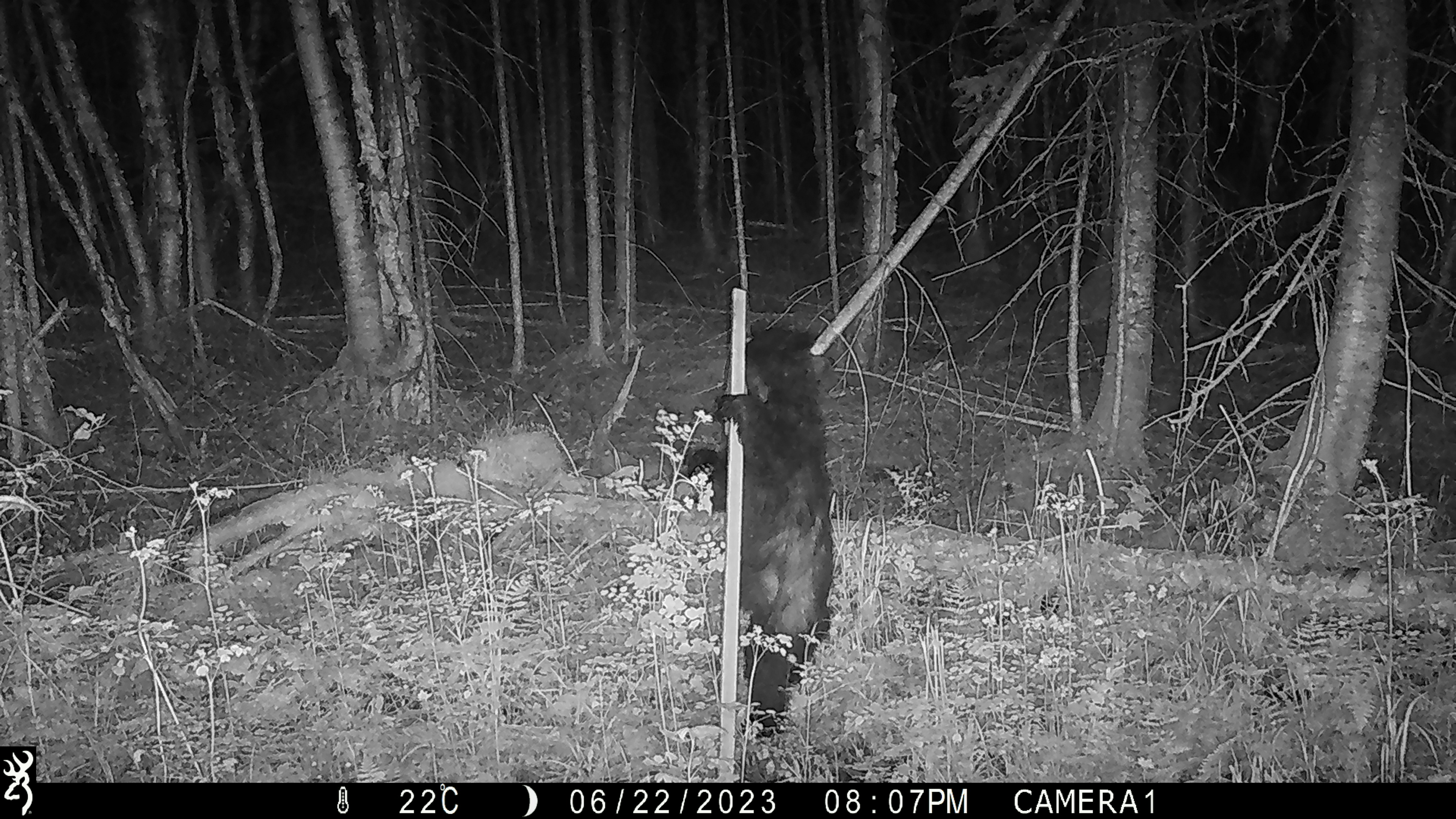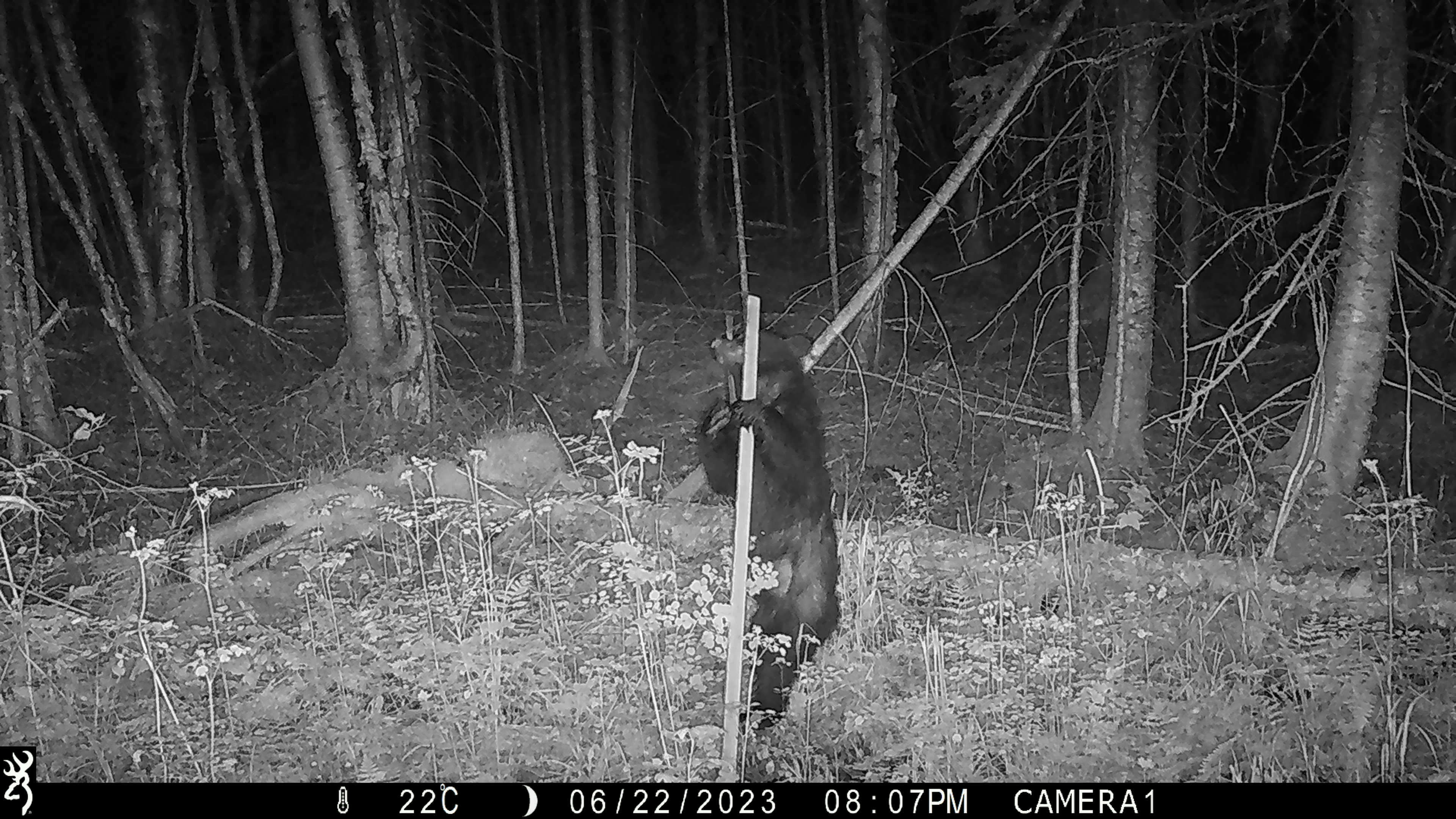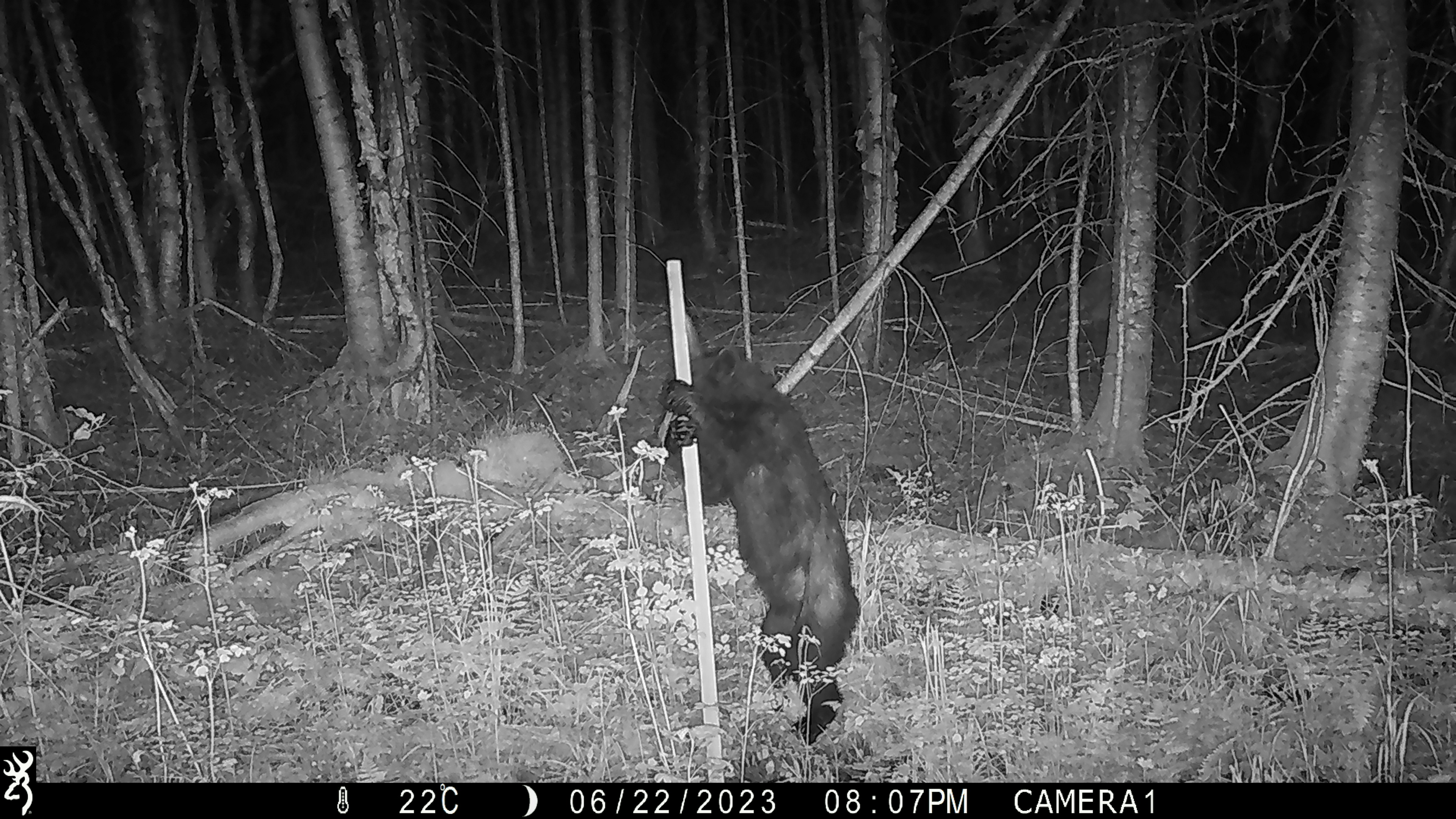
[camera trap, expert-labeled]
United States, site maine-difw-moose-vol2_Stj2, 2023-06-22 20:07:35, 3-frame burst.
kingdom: Animalia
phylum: Chordata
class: Mammalia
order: Carnivora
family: Ursidae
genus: Ursus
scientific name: Ursus americanus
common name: black bear